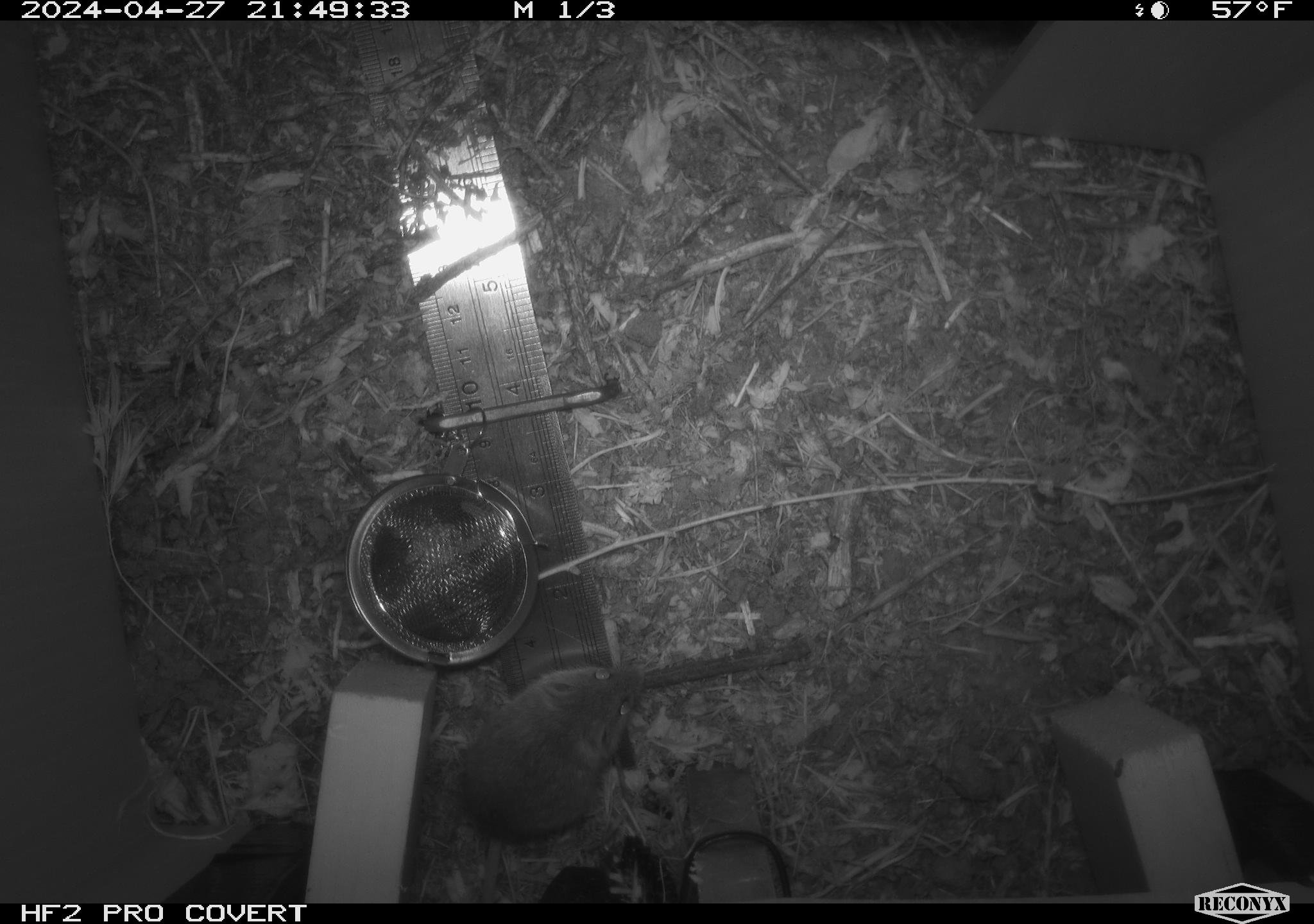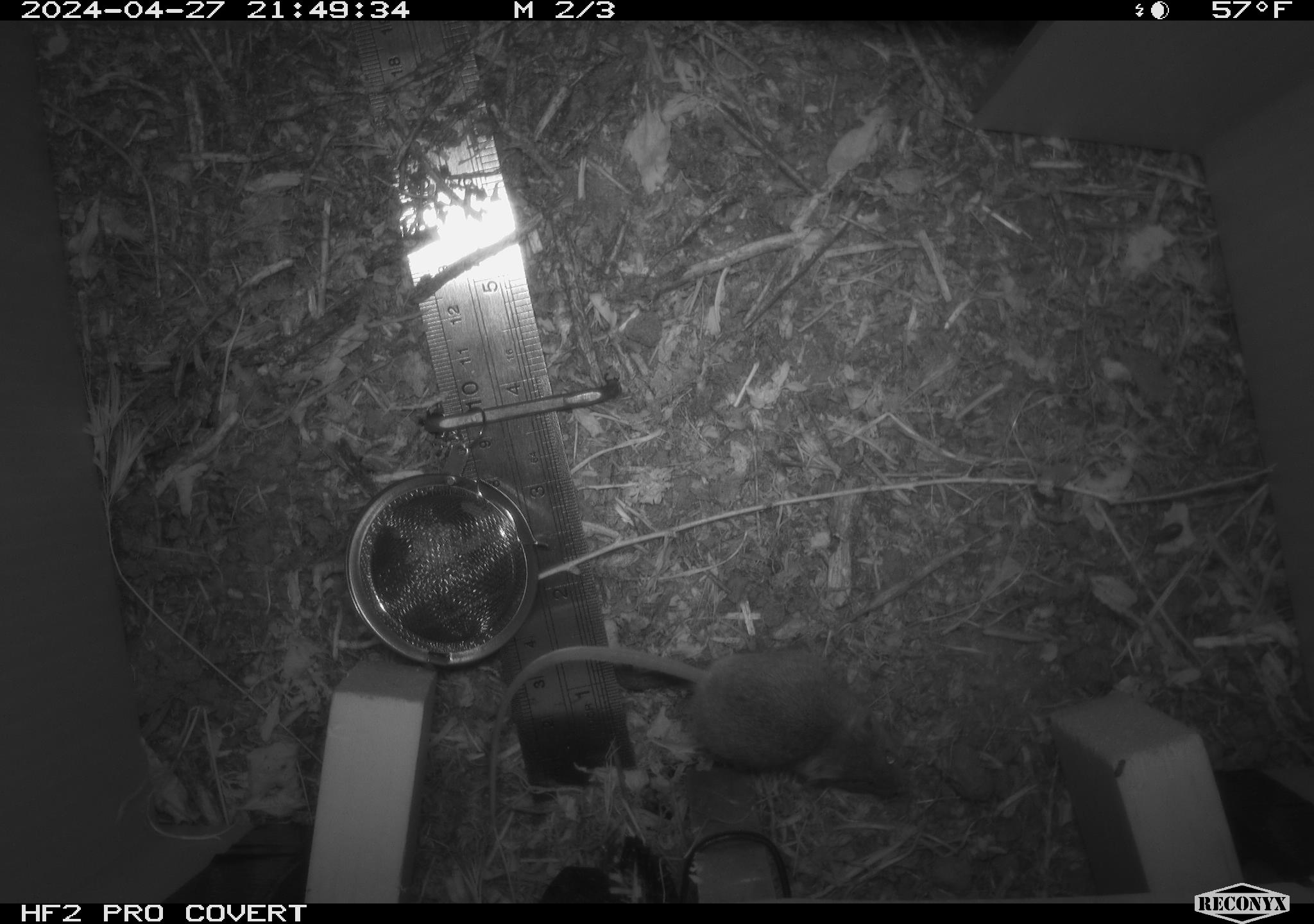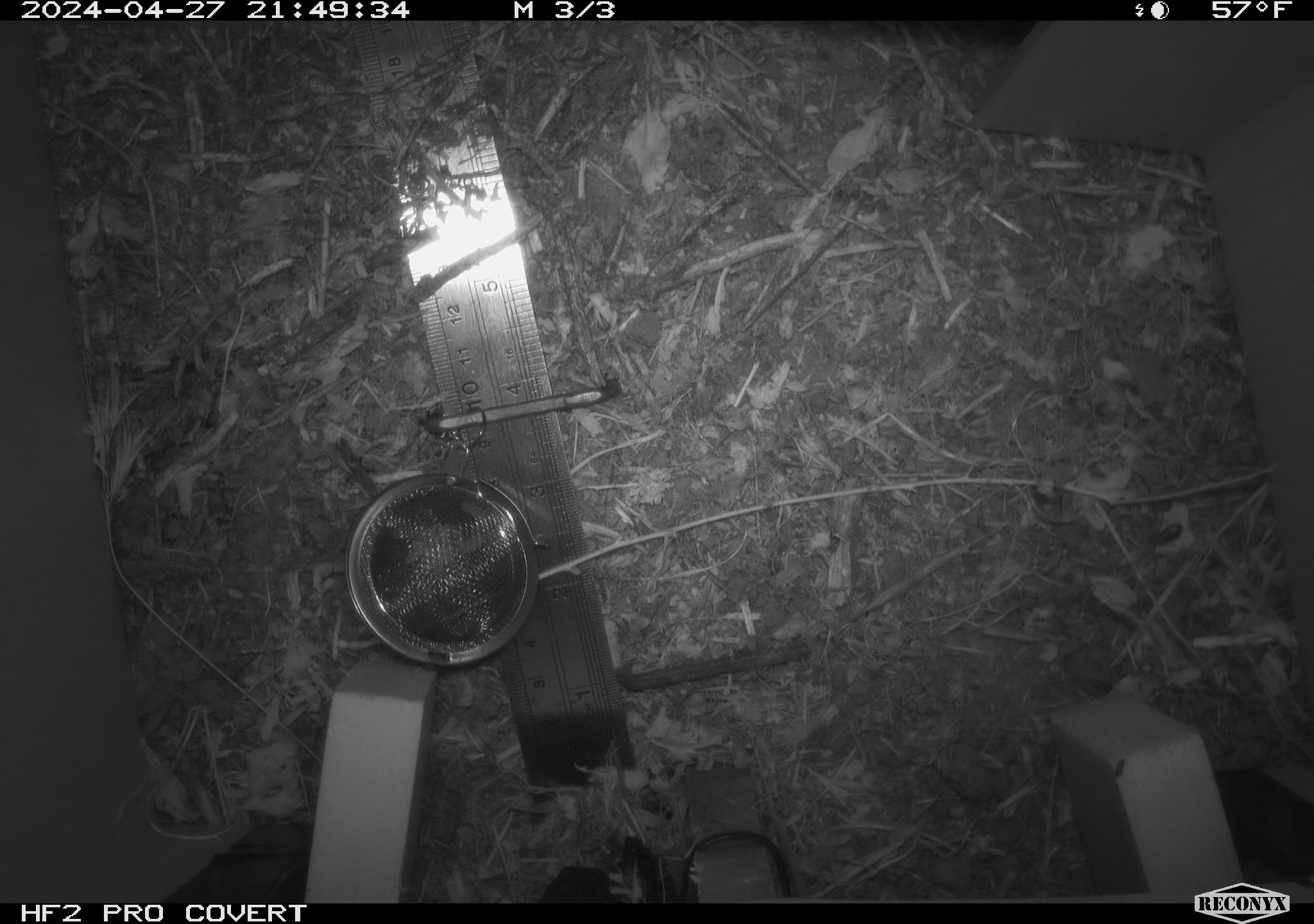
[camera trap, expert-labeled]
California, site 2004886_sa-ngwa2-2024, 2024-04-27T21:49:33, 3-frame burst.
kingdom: Animalia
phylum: Chordata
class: Mammalia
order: Rodentia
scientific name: Rodentia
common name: mouse species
Mouse species (Rodentia).